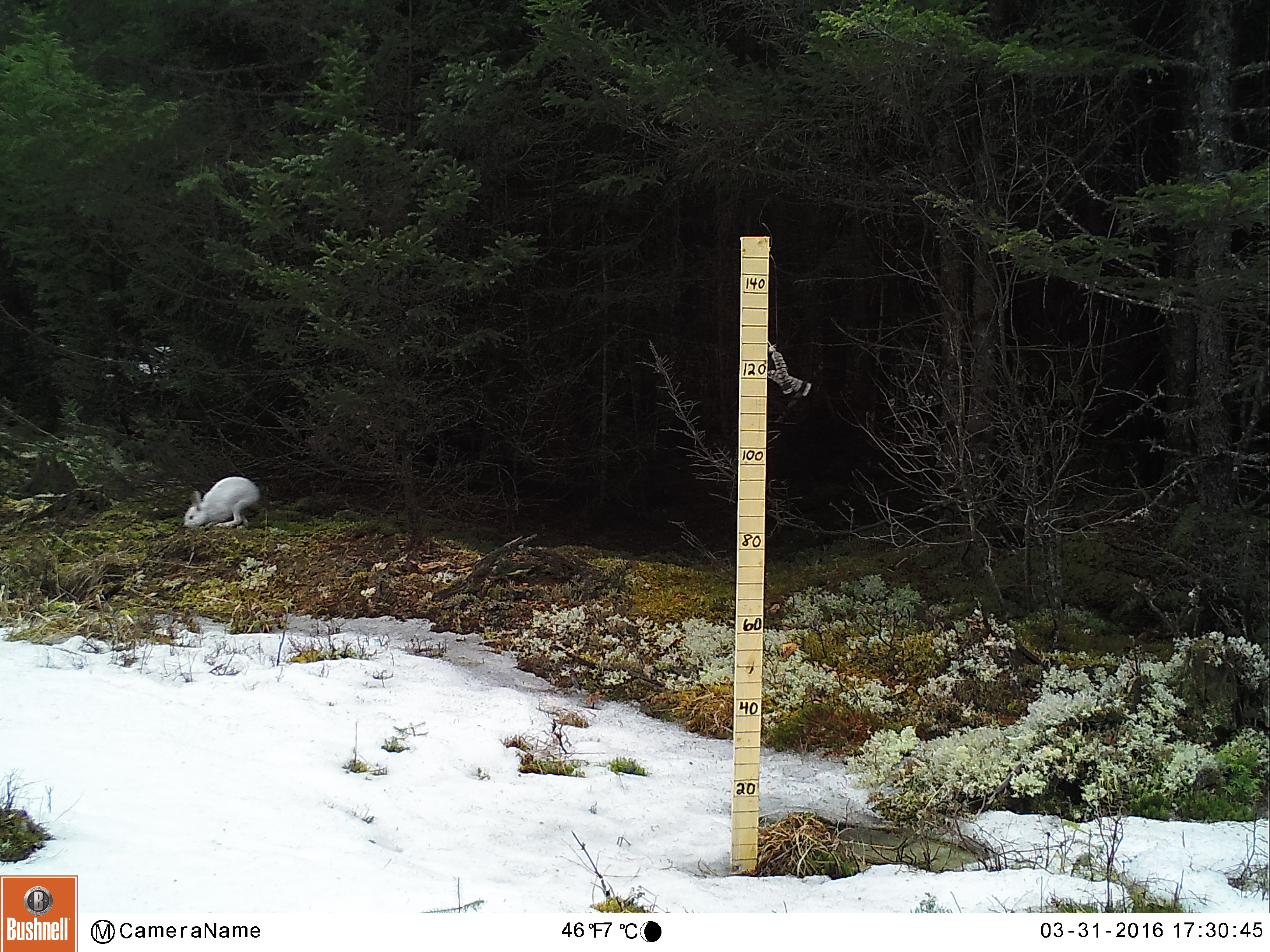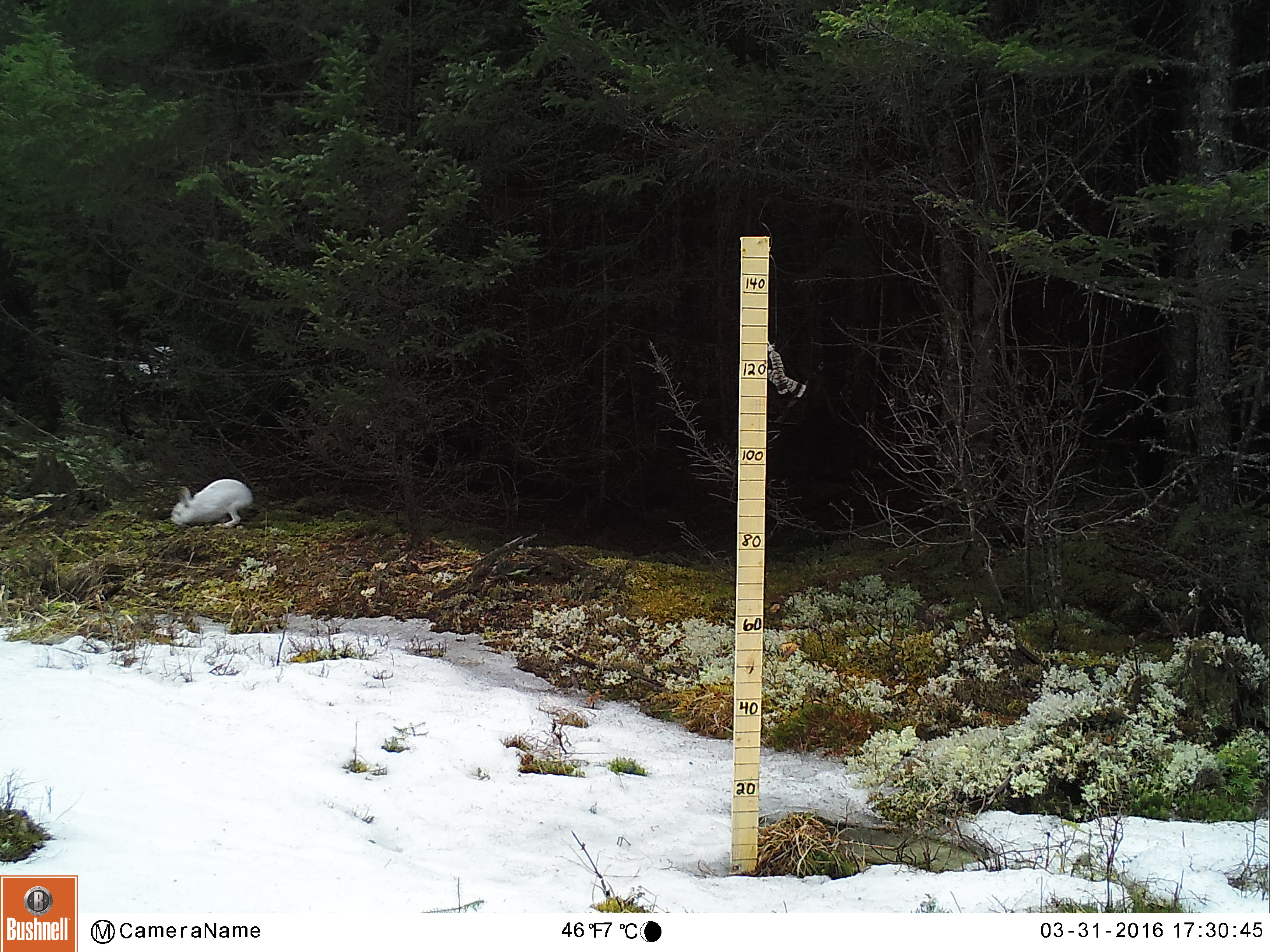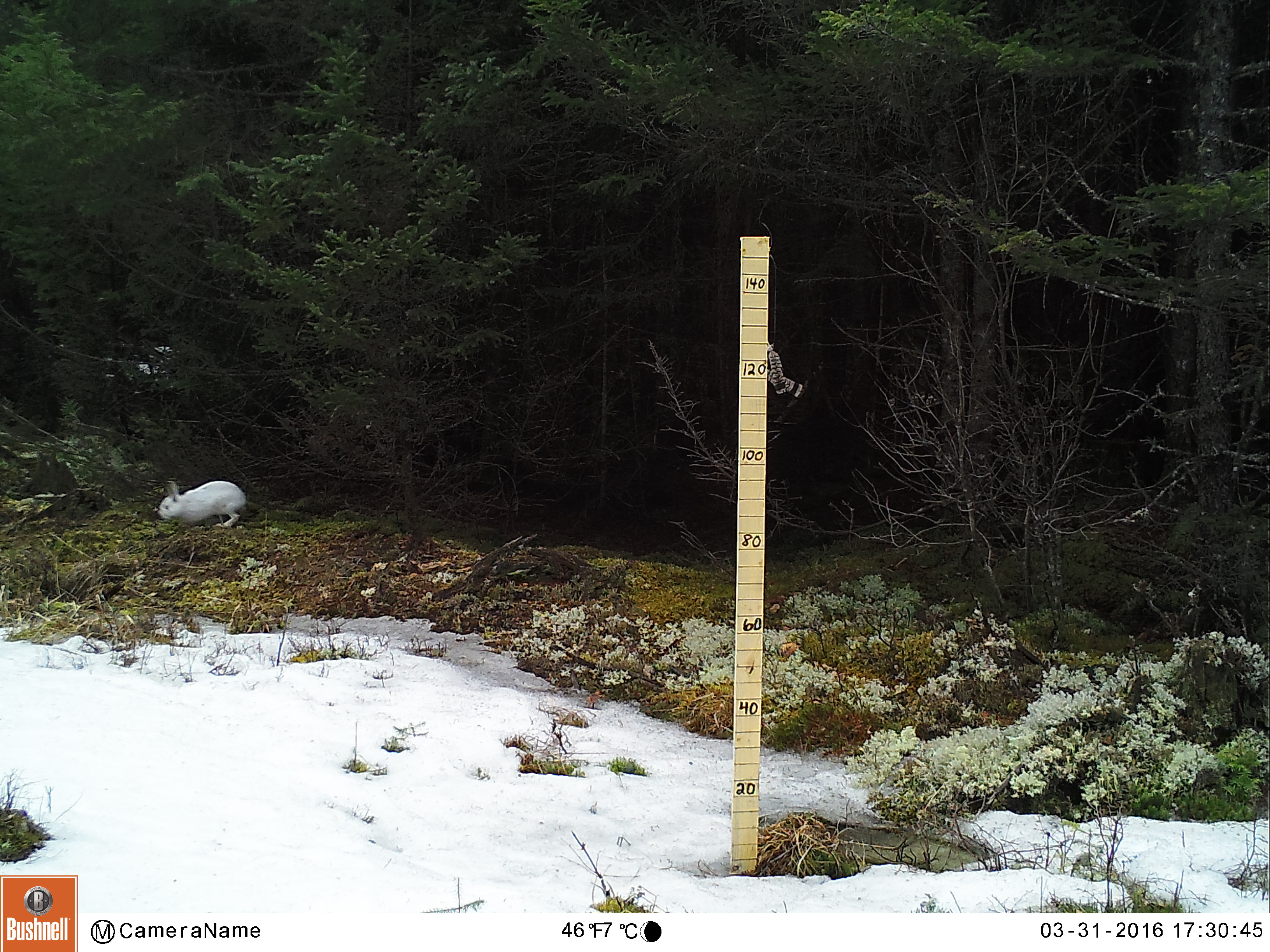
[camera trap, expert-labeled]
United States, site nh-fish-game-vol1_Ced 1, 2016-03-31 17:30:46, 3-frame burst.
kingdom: Animalia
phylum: Chordata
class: Mammalia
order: Lagomorpha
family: Leporidae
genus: Lepus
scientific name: Lepus americanus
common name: snowshoe hare